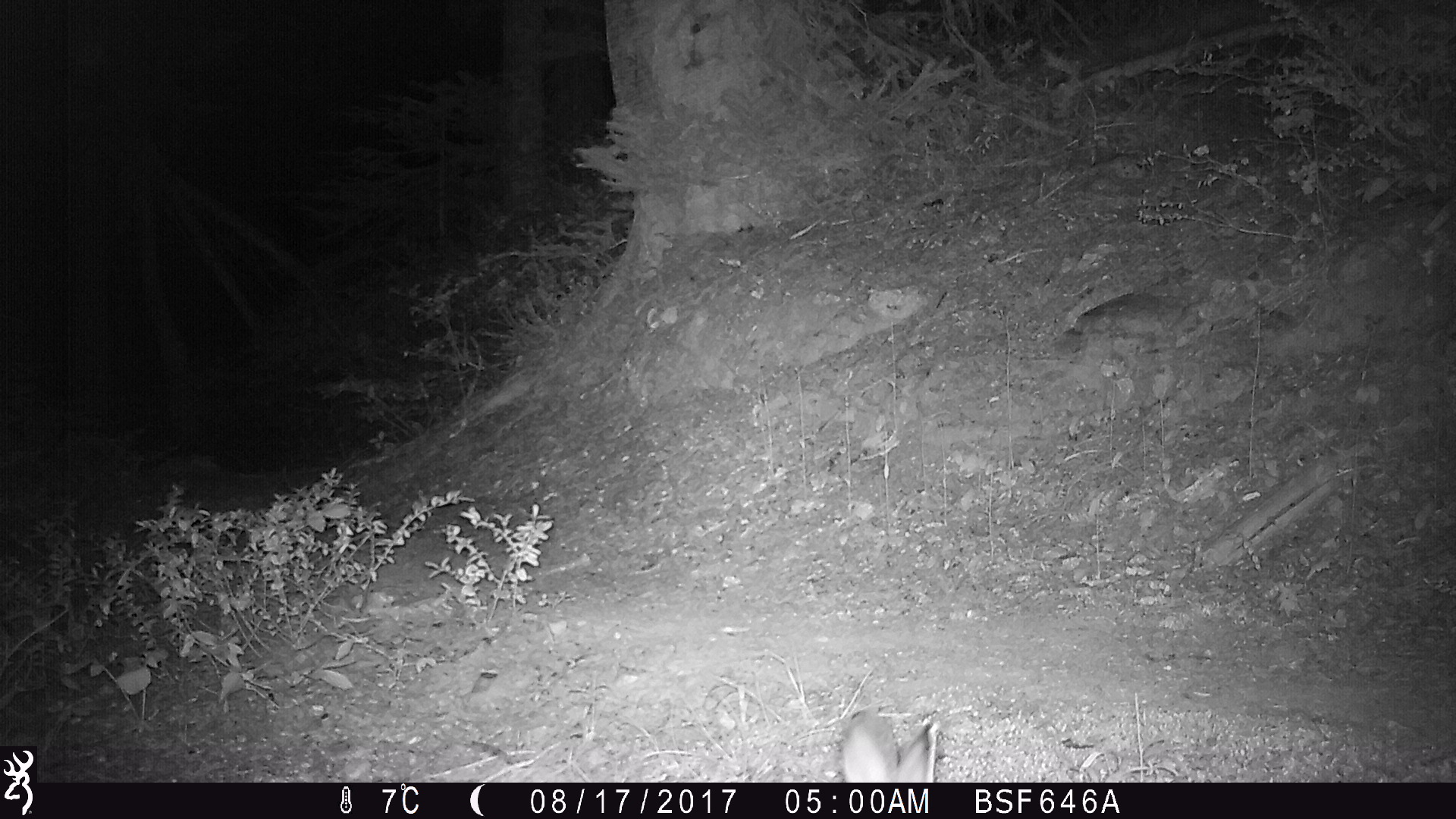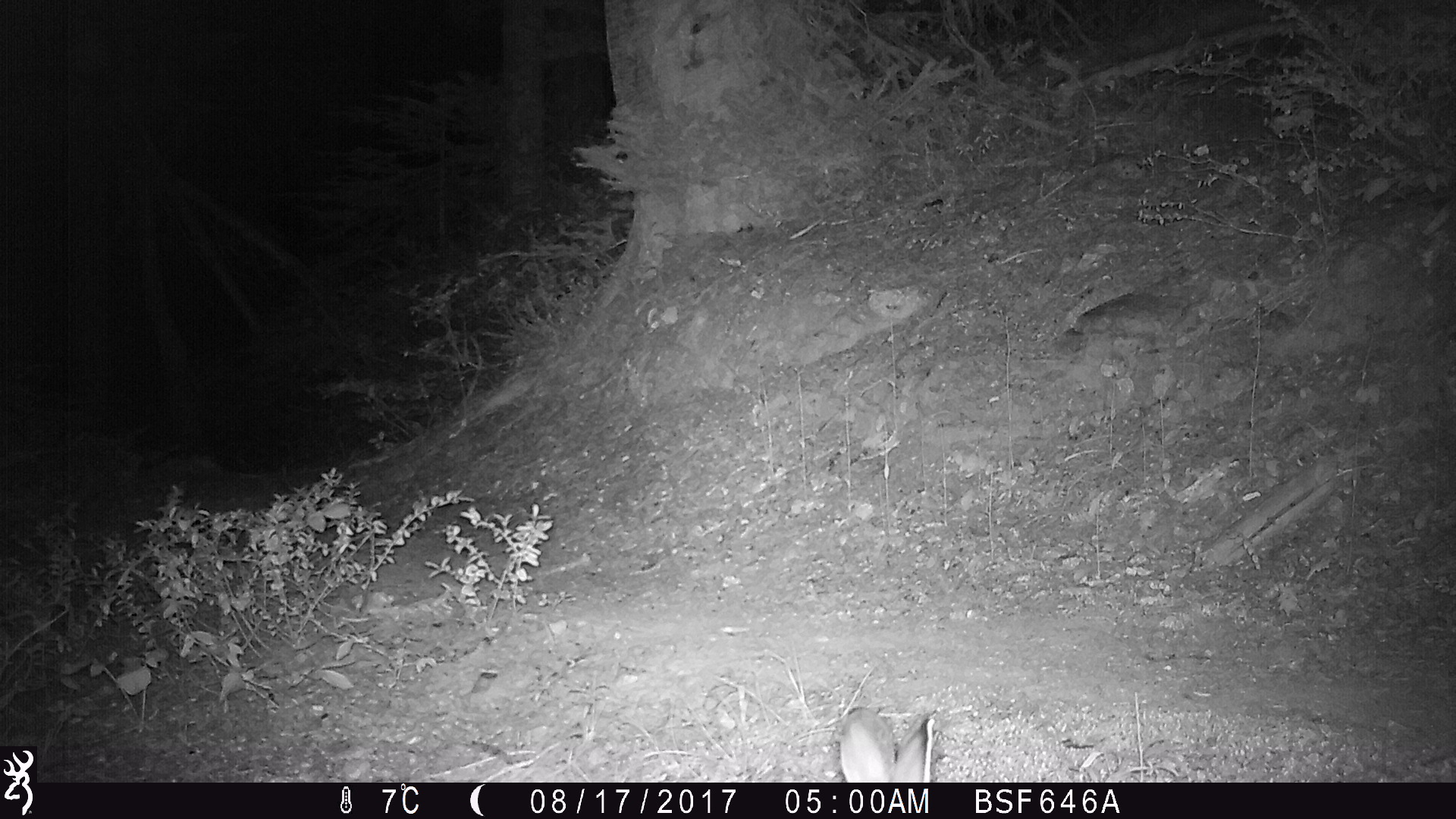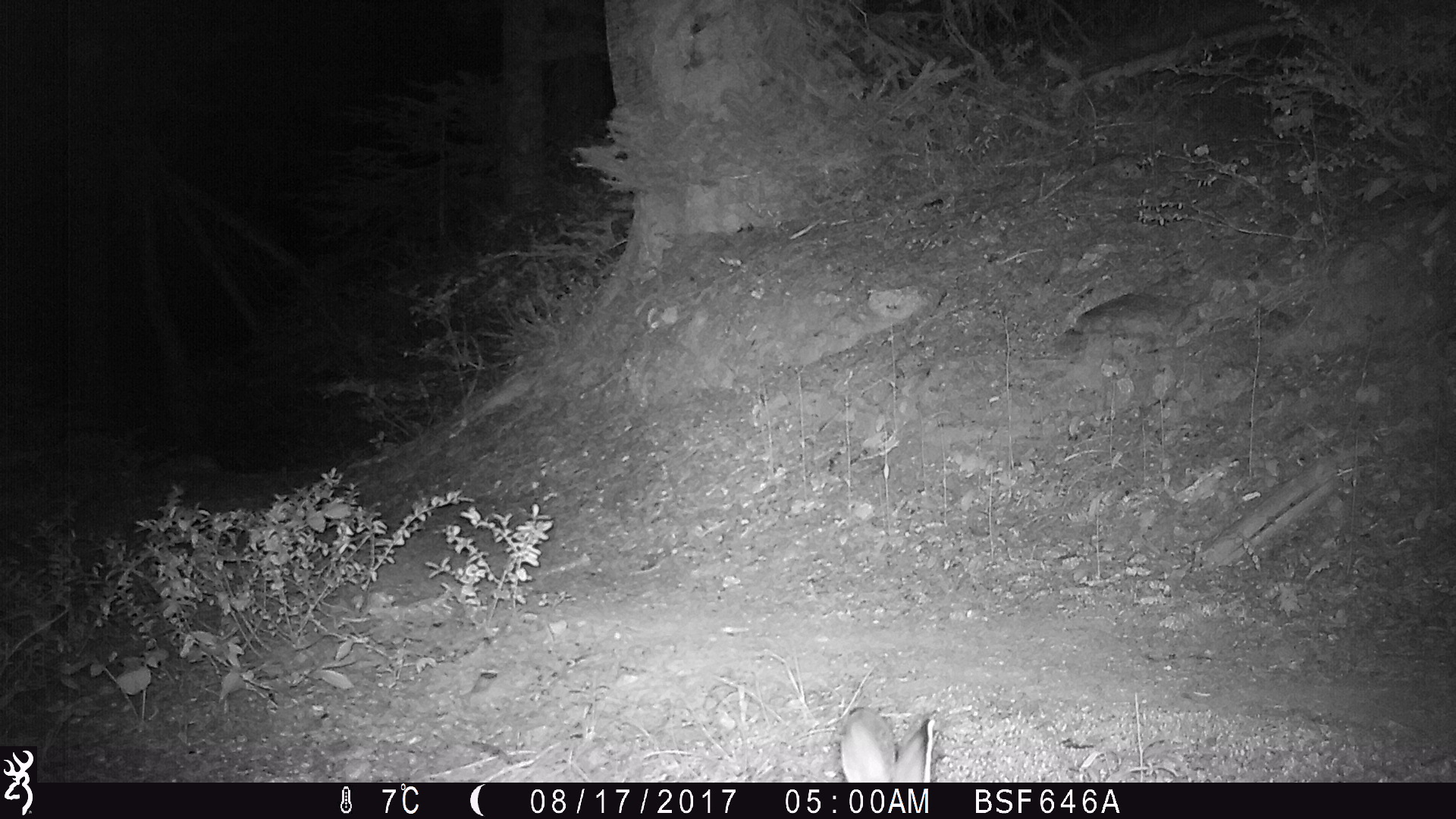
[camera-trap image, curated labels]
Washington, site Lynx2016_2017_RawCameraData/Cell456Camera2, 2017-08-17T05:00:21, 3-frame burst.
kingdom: Animalia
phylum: Chordata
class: Mammalia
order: Lagomorpha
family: Leporidae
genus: Lepus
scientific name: Lepus americanus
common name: snowshoe hare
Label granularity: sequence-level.